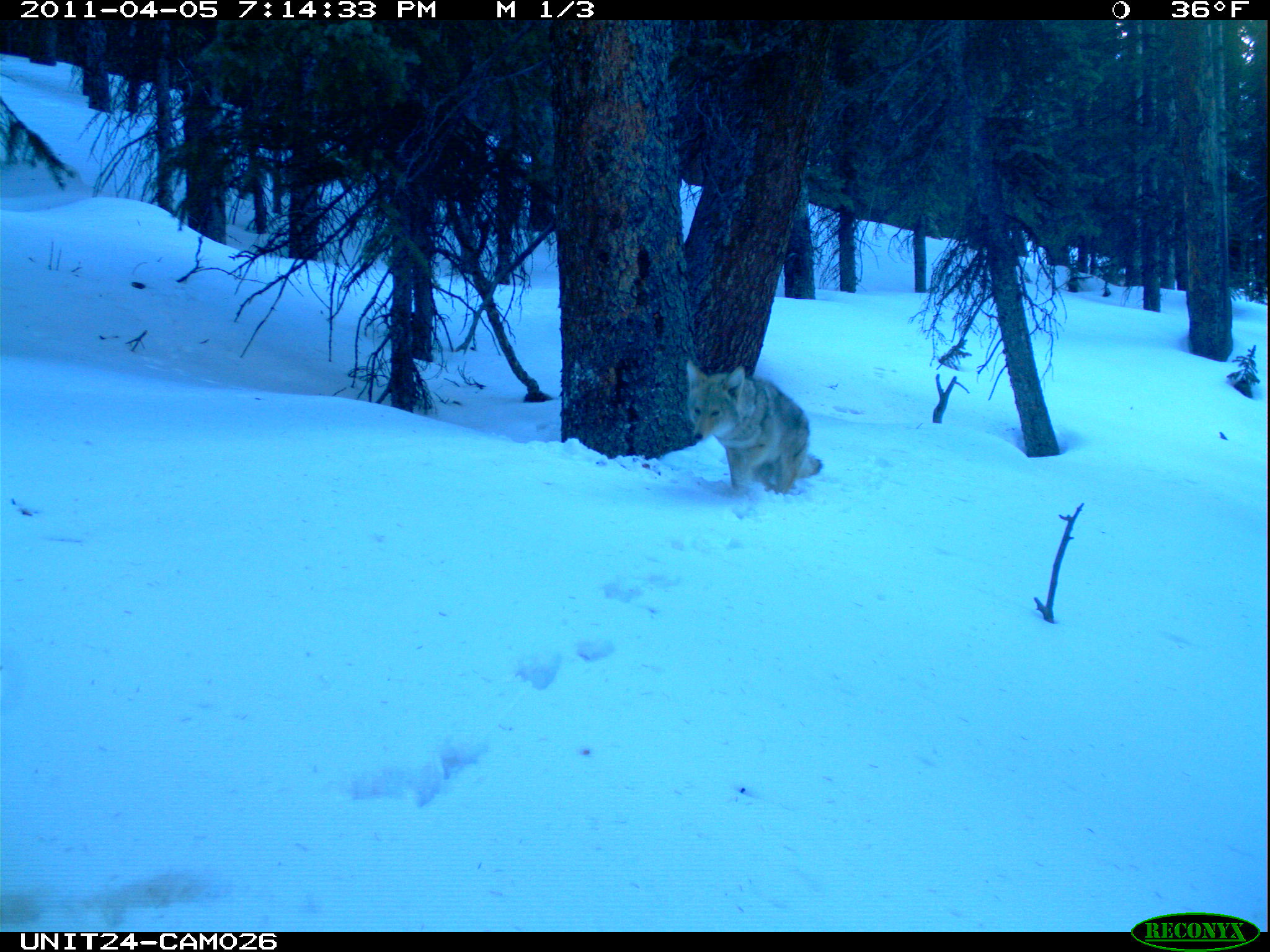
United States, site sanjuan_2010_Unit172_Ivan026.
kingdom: Animalia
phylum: Chordata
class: Mammalia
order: Carnivora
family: Canidae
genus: Canis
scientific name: Canis latrans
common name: coyote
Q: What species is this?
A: Canis latrans (coyote).